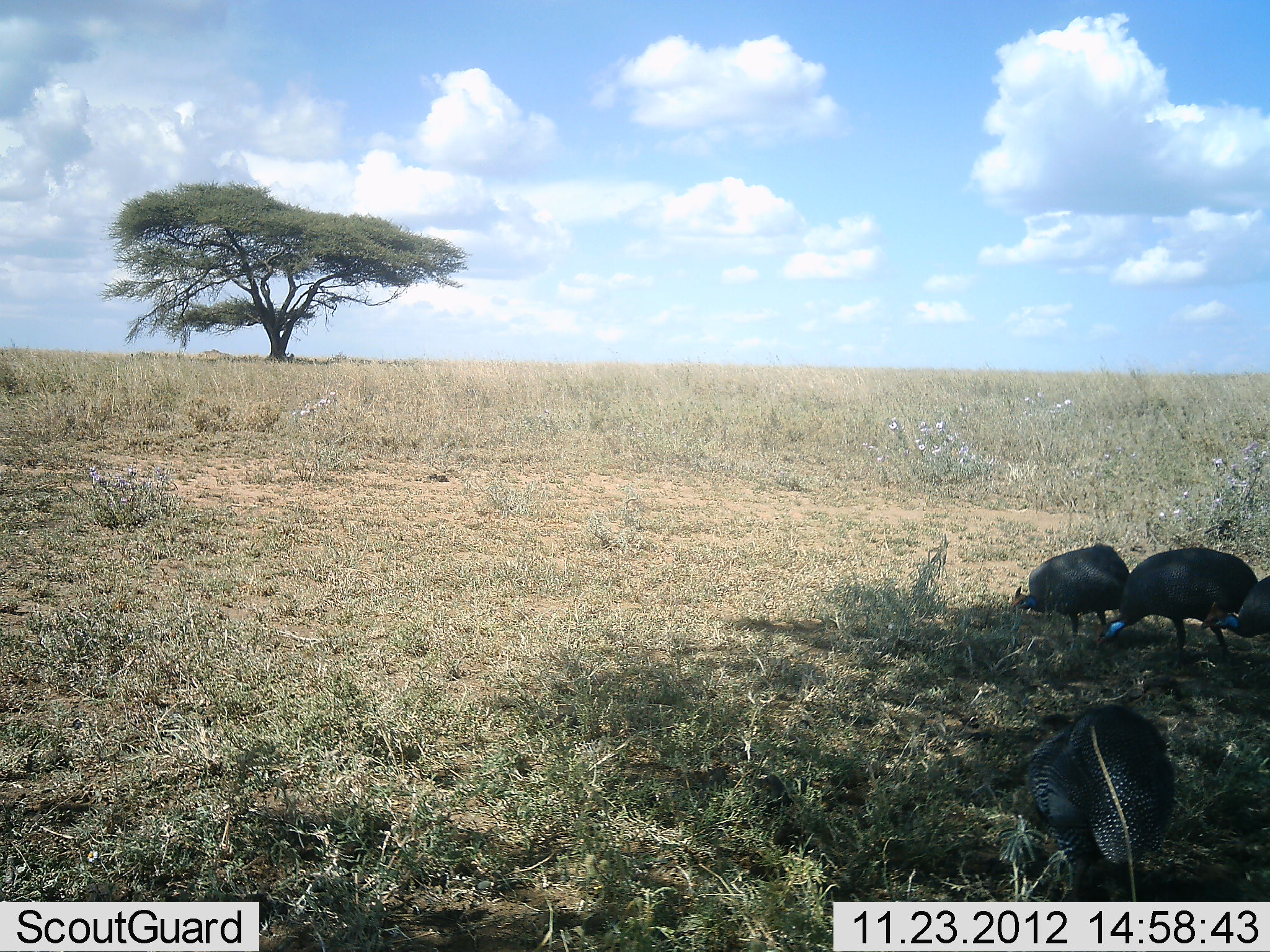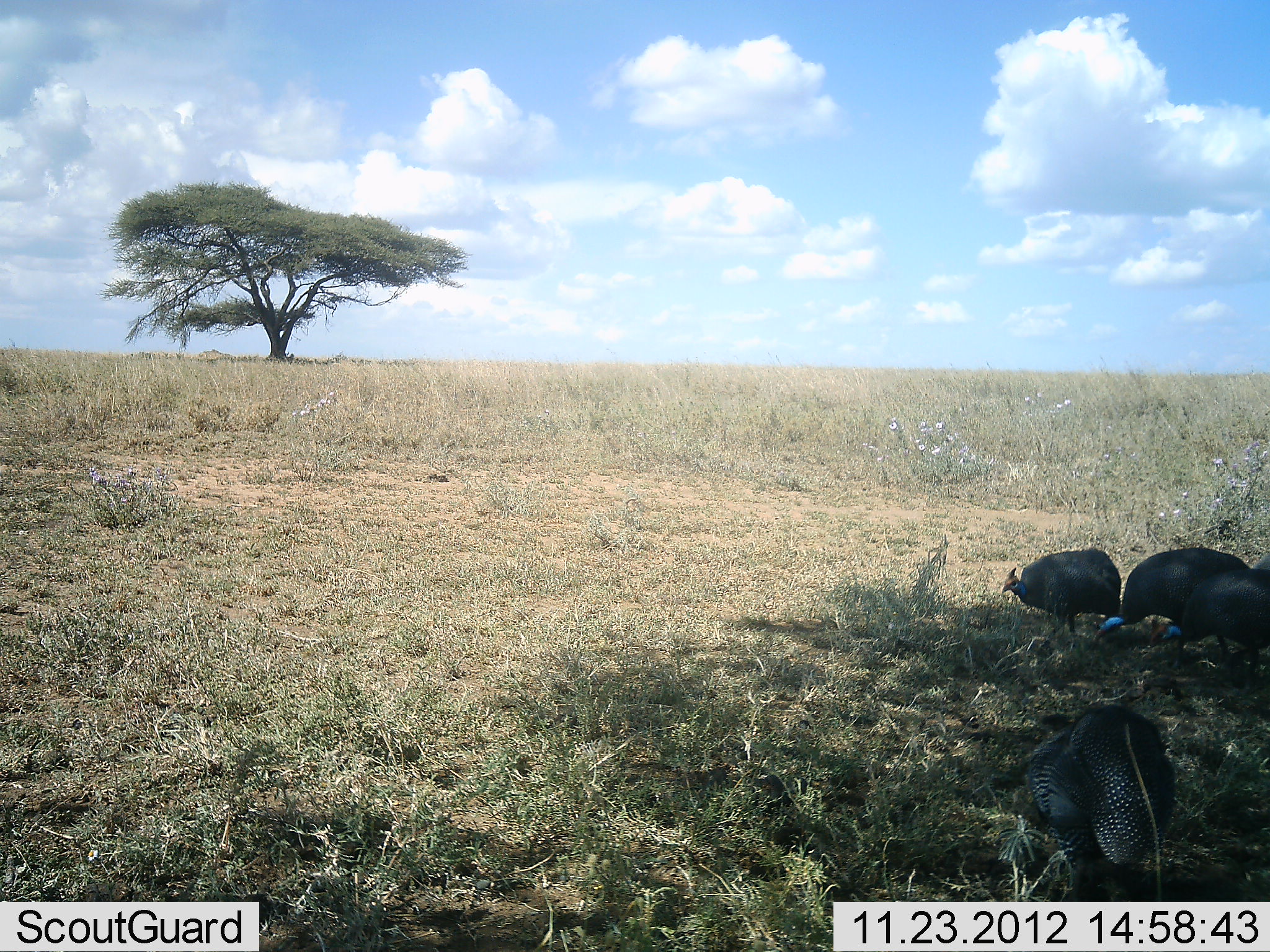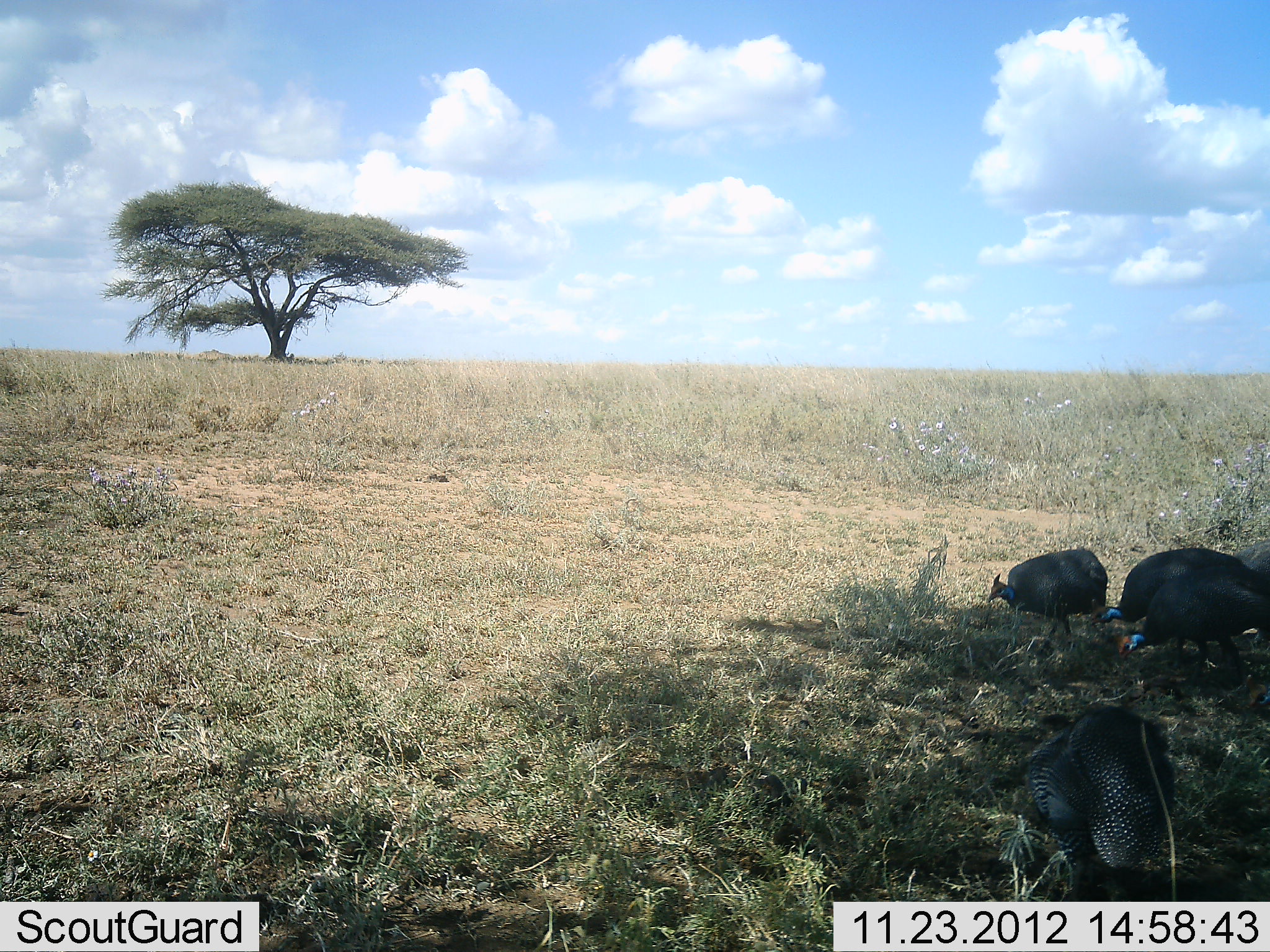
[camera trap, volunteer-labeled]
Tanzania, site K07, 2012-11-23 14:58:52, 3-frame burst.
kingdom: Animalia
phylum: Chordata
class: Aves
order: Galliformes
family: Numididae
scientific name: Numididae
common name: guinea fowl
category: guineafowl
Guineafowl (guinea fowl) (Numididae), count 4. Behavior (volunteer vote fractions): standing 40%, resting 0%, moving 40%, interacting 0%. Young present (vote fraction): 0%. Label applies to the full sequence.